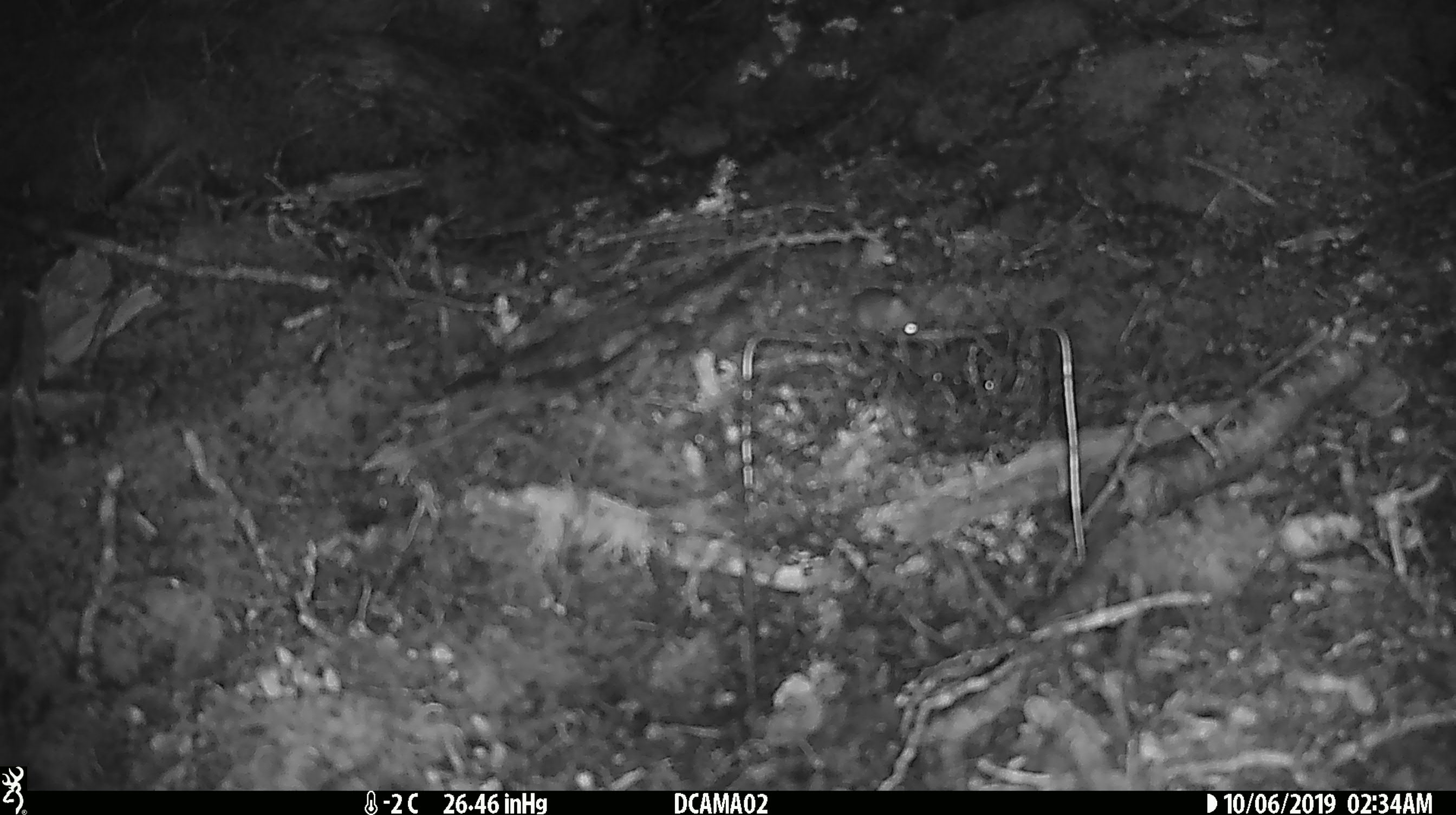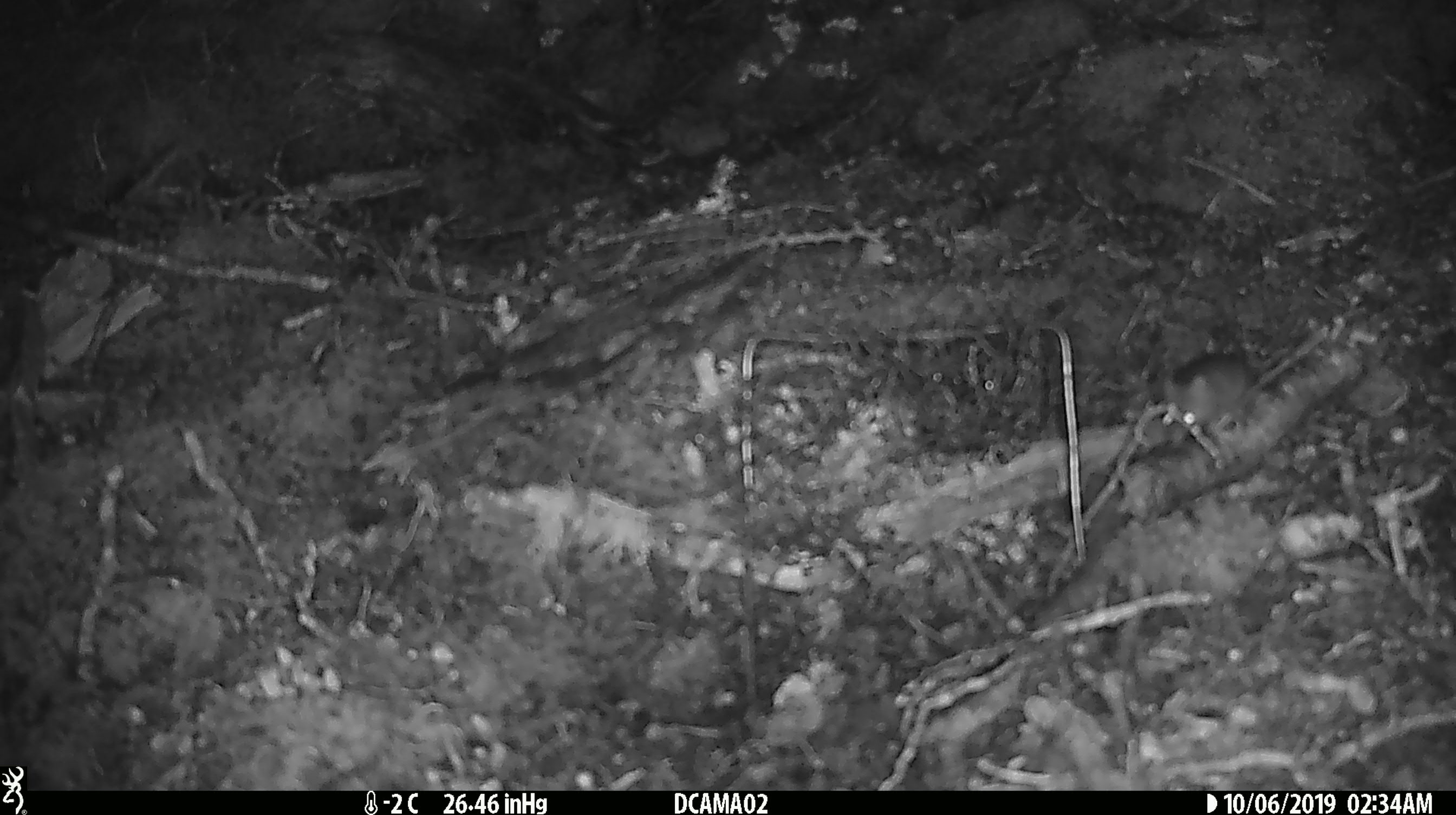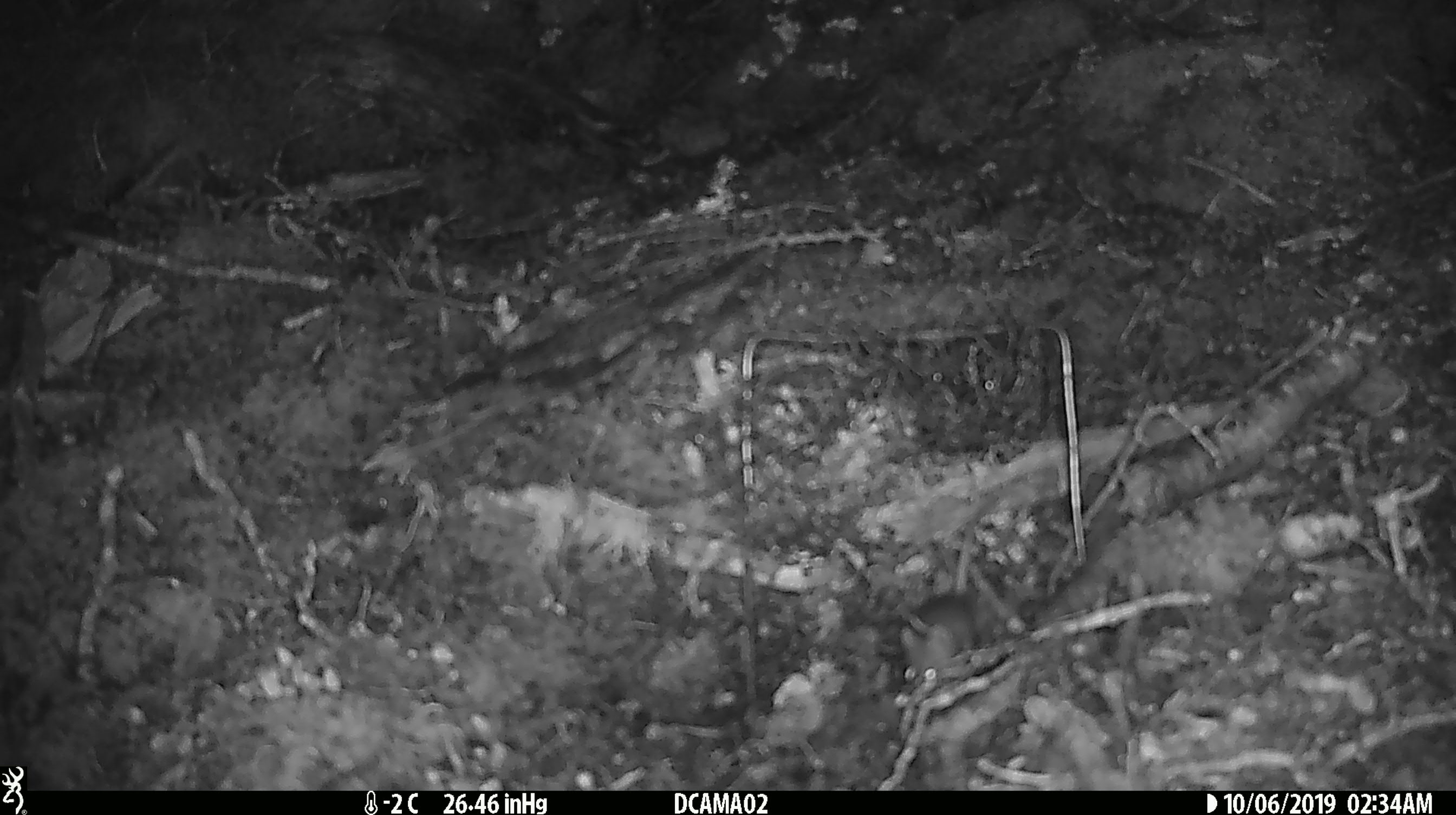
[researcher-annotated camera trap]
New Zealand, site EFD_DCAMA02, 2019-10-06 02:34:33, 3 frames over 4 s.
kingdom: Animalia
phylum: Chordata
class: Mammalia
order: Rodentia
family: Muridae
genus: Mus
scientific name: Mus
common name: mouse